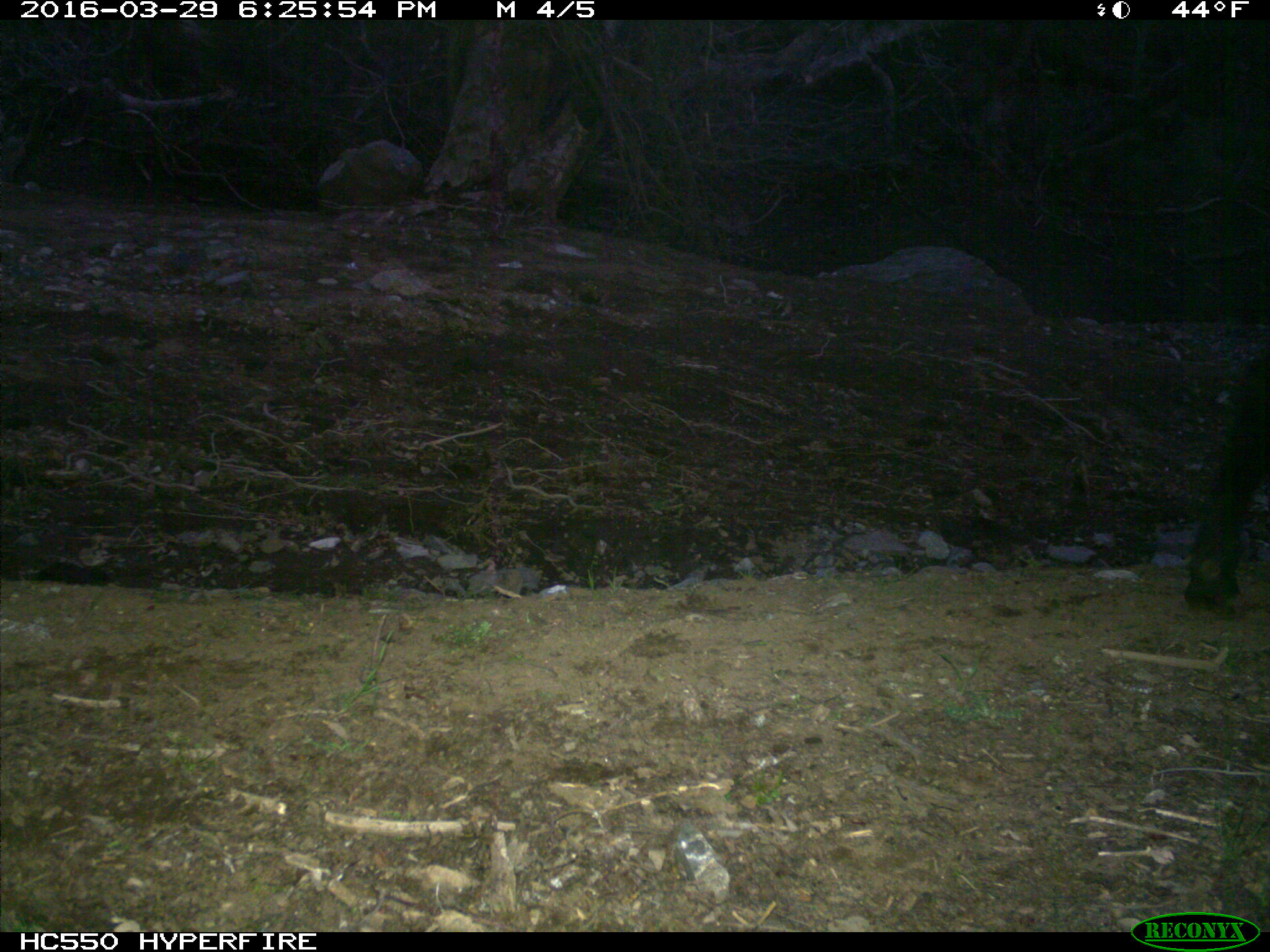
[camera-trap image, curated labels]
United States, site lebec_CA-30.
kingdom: Animalia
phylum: Chordata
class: Mammalia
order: Artiodactyla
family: Bovidae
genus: Bos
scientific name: Bos taurus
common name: domestic cow